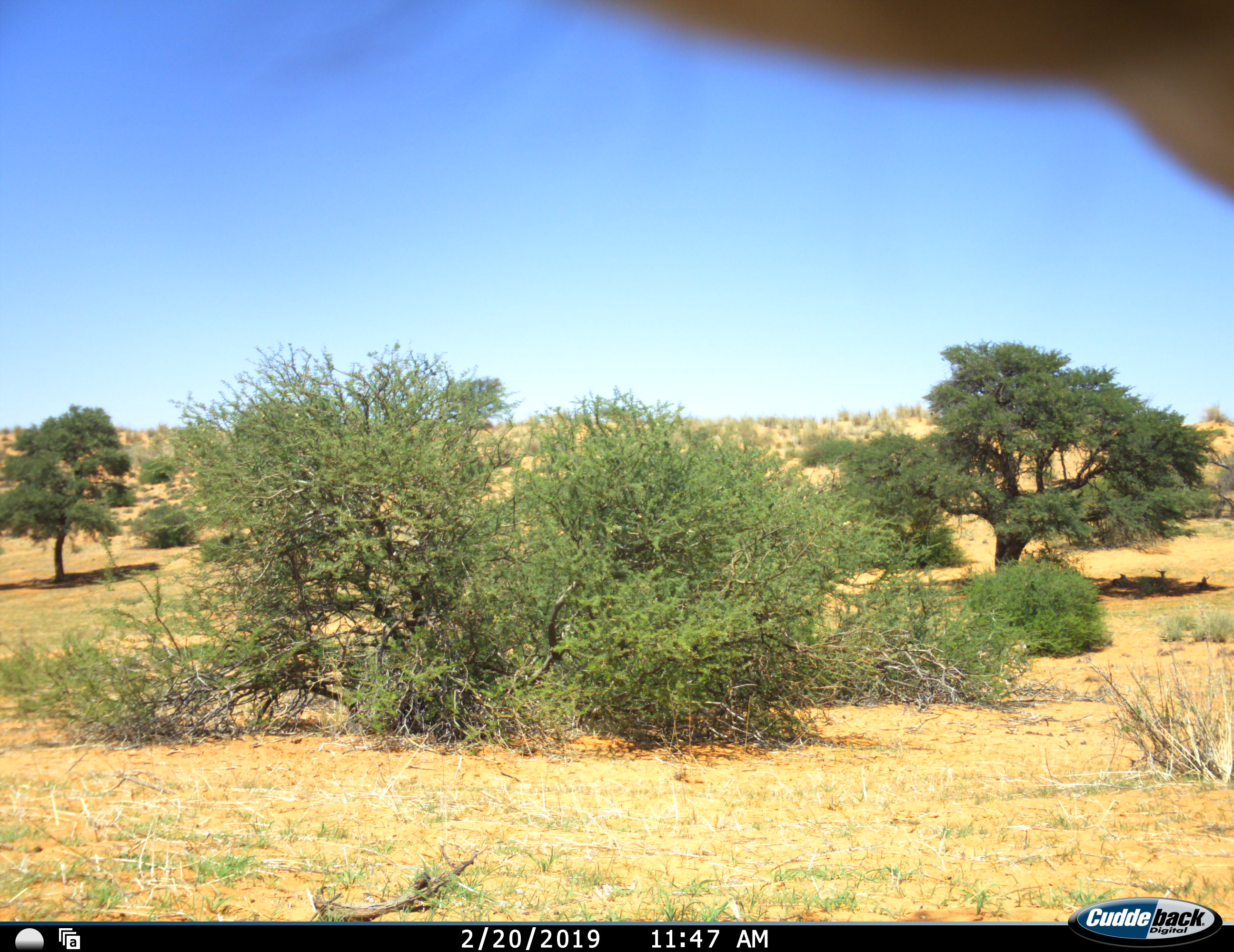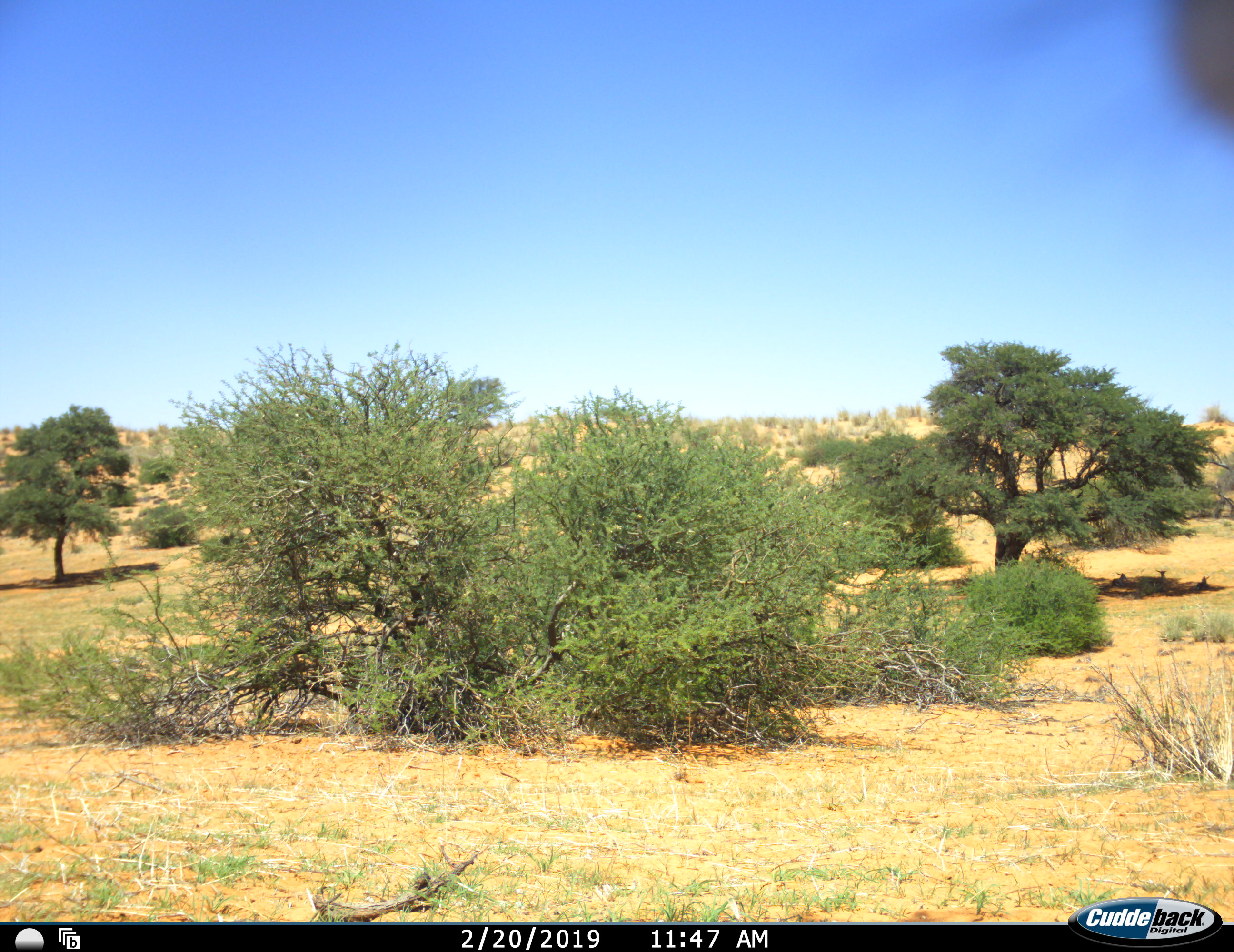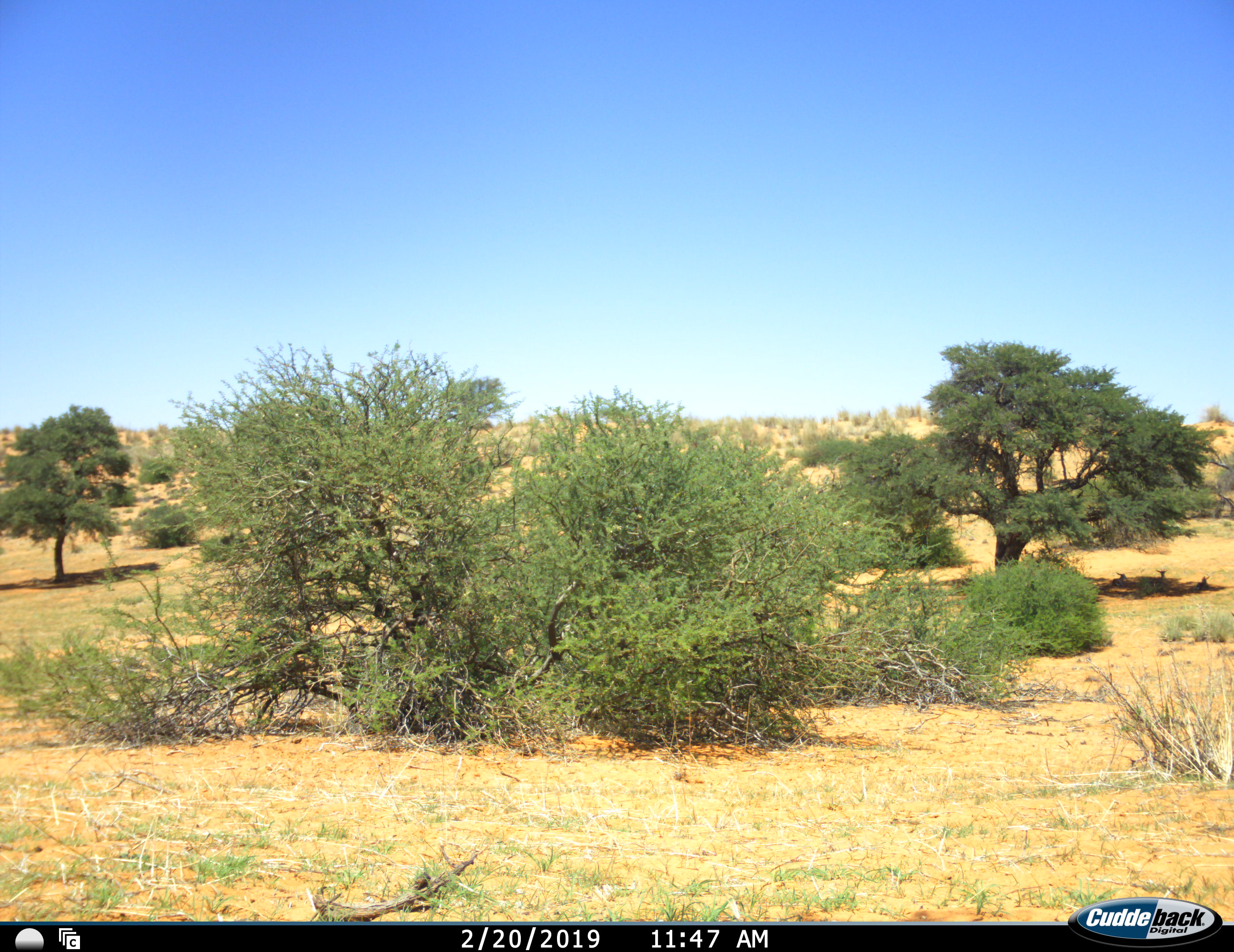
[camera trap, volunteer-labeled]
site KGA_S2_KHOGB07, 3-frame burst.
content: unidentified animal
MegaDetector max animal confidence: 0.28